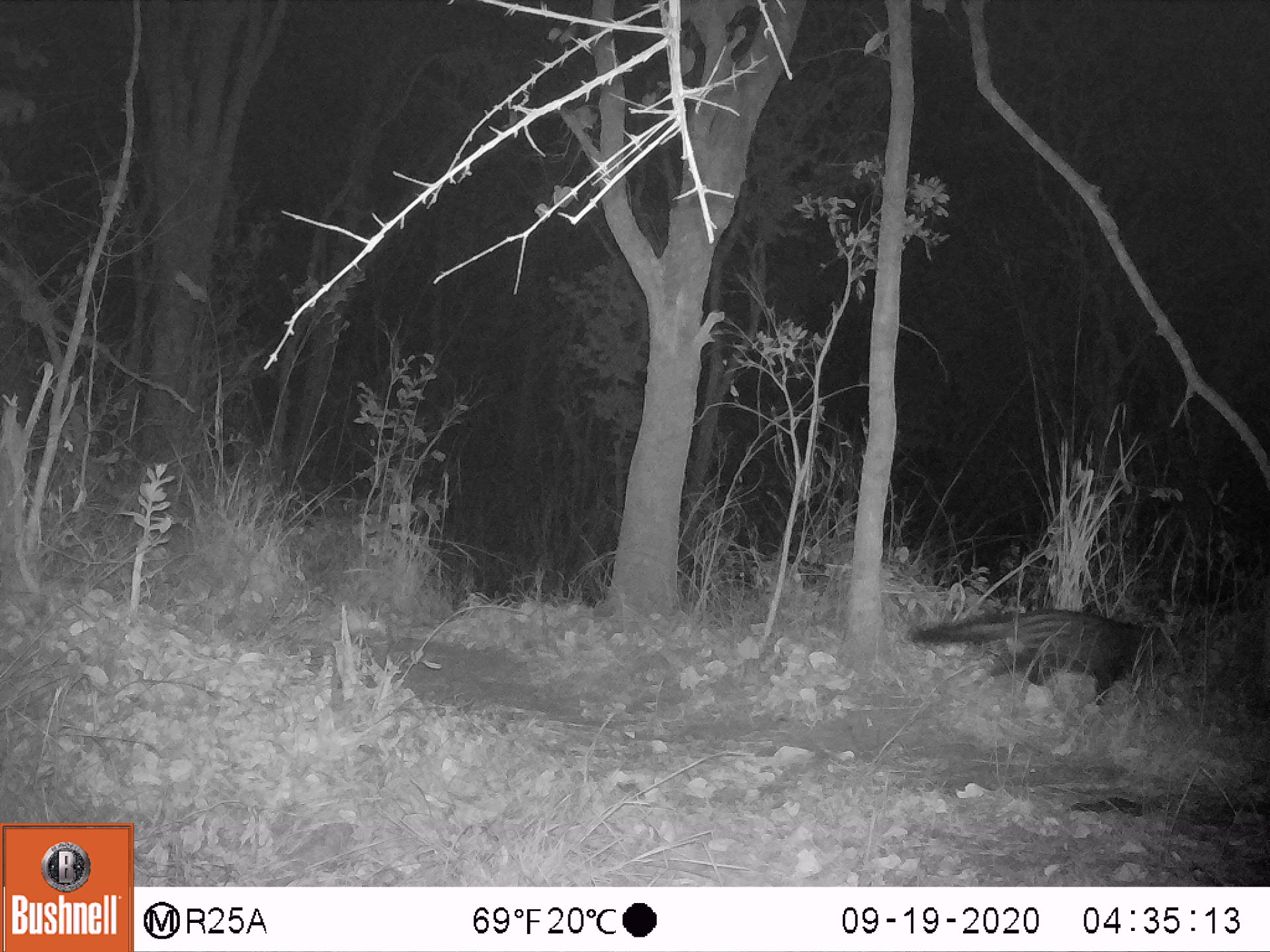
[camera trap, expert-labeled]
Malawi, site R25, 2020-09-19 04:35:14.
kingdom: Animalia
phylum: Chordata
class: Mammalia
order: Carnivora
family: Viverridae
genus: Civettictis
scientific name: Civettictis civetta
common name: african civet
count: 1